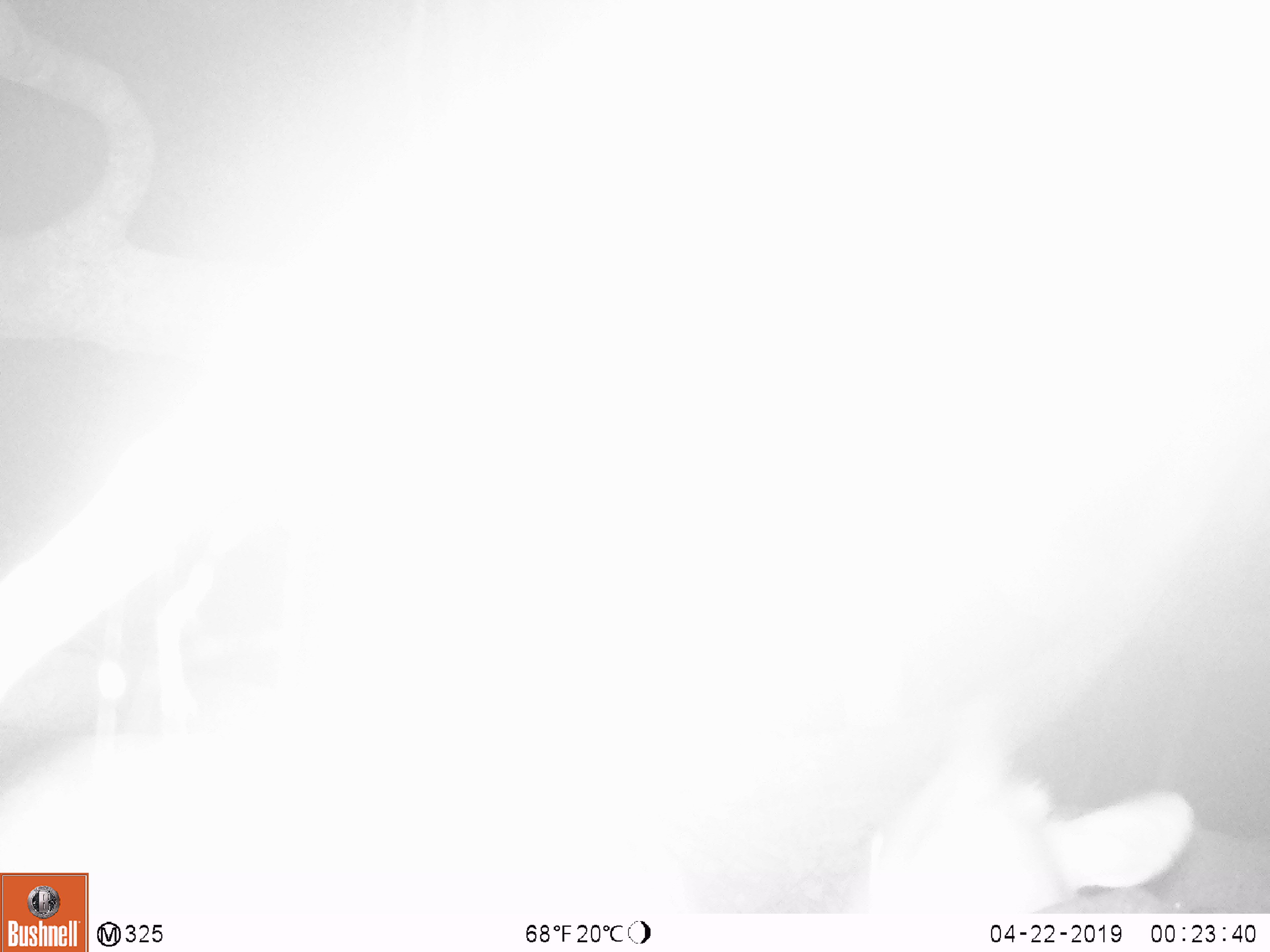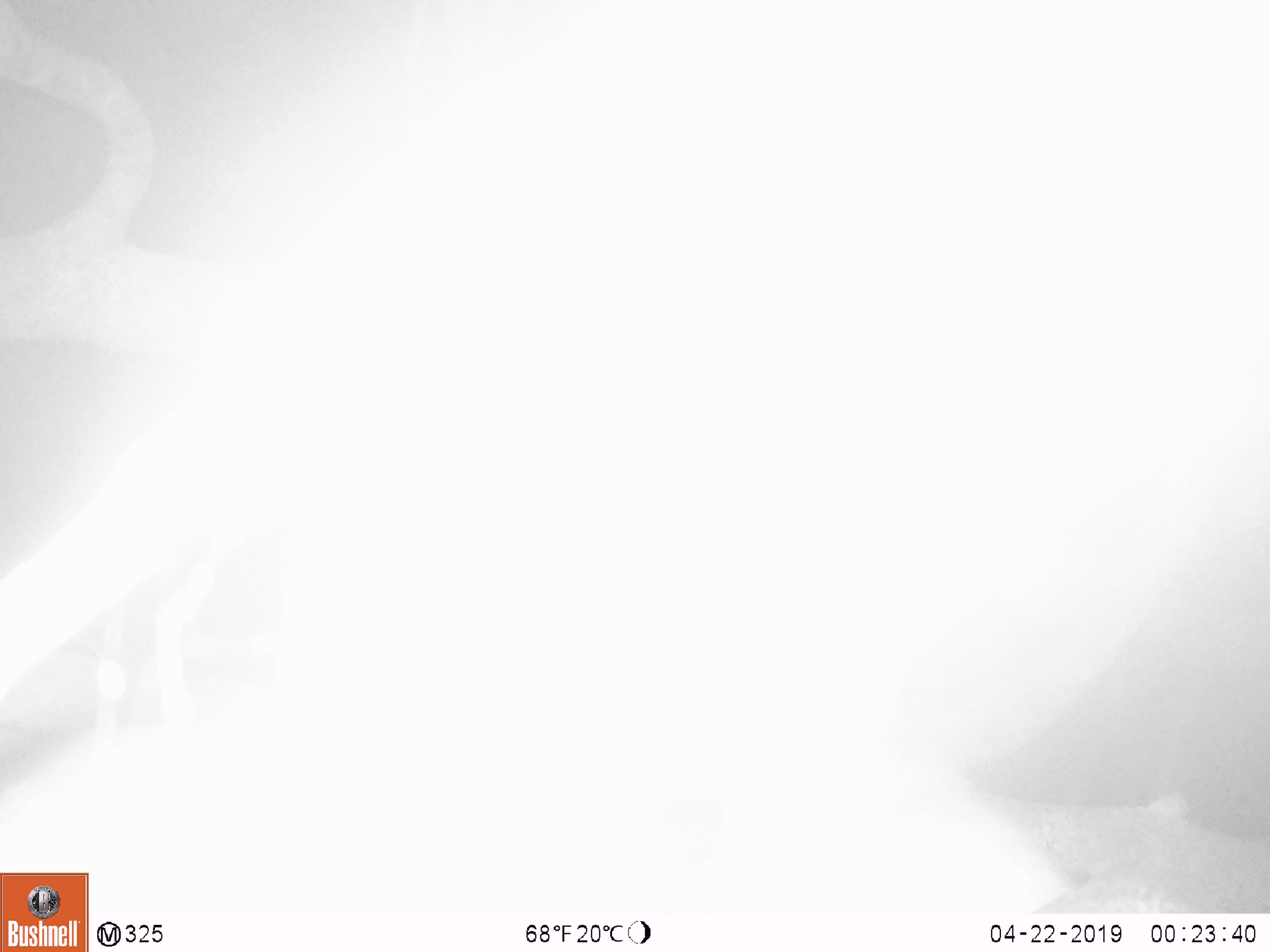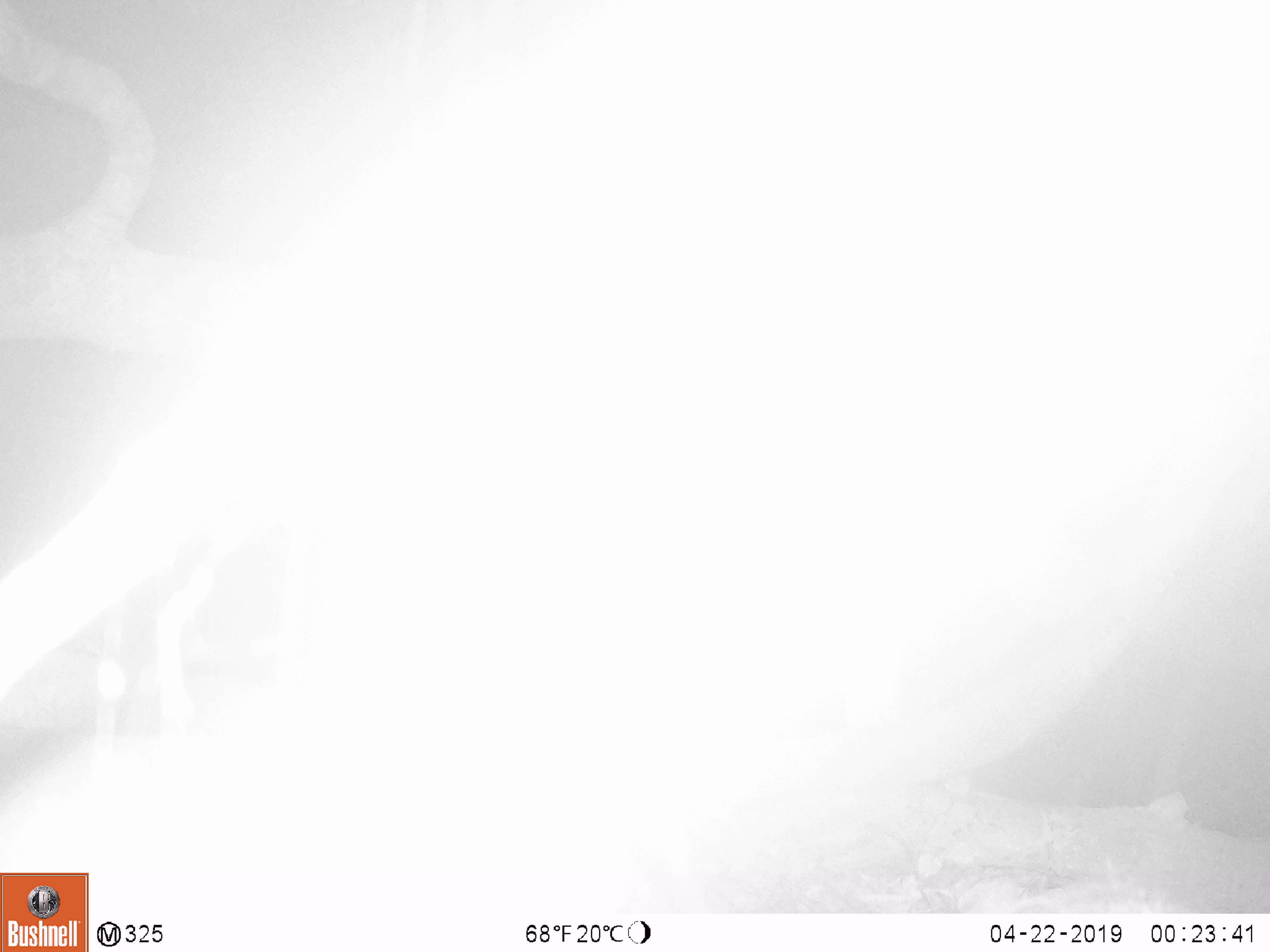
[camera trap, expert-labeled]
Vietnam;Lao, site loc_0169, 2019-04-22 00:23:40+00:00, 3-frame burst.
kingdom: Animalia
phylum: Chordata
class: Mammalia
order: Artiodactyla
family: Cervidae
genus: Muntiacus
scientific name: Muntiacus rooseveltorum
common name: roosevelt's muntjac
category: roosevelts muntjac group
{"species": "roosevelts muntjac group (roosevelt's muntjac) (Muntiacus rooseveltorum)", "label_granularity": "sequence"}